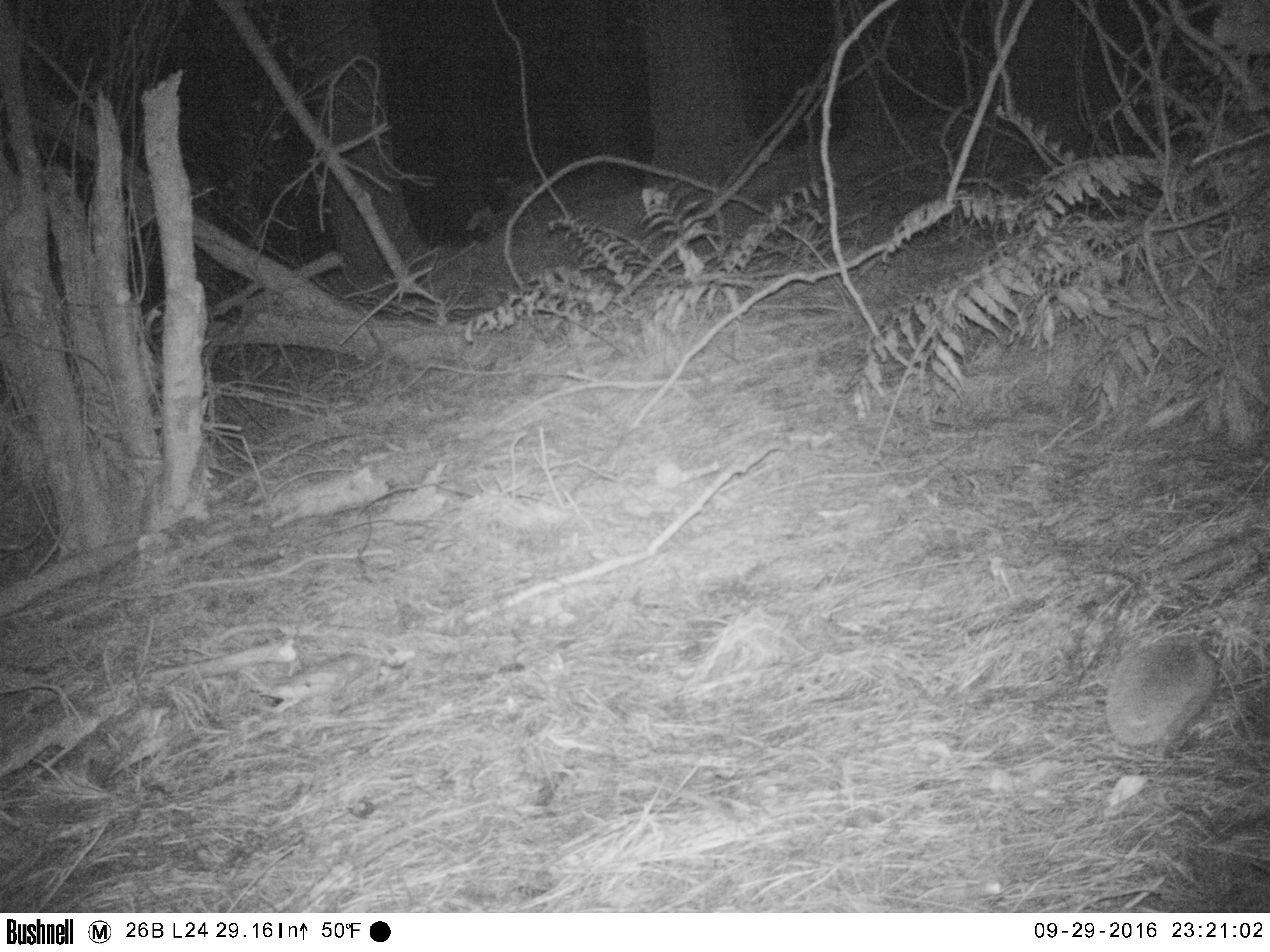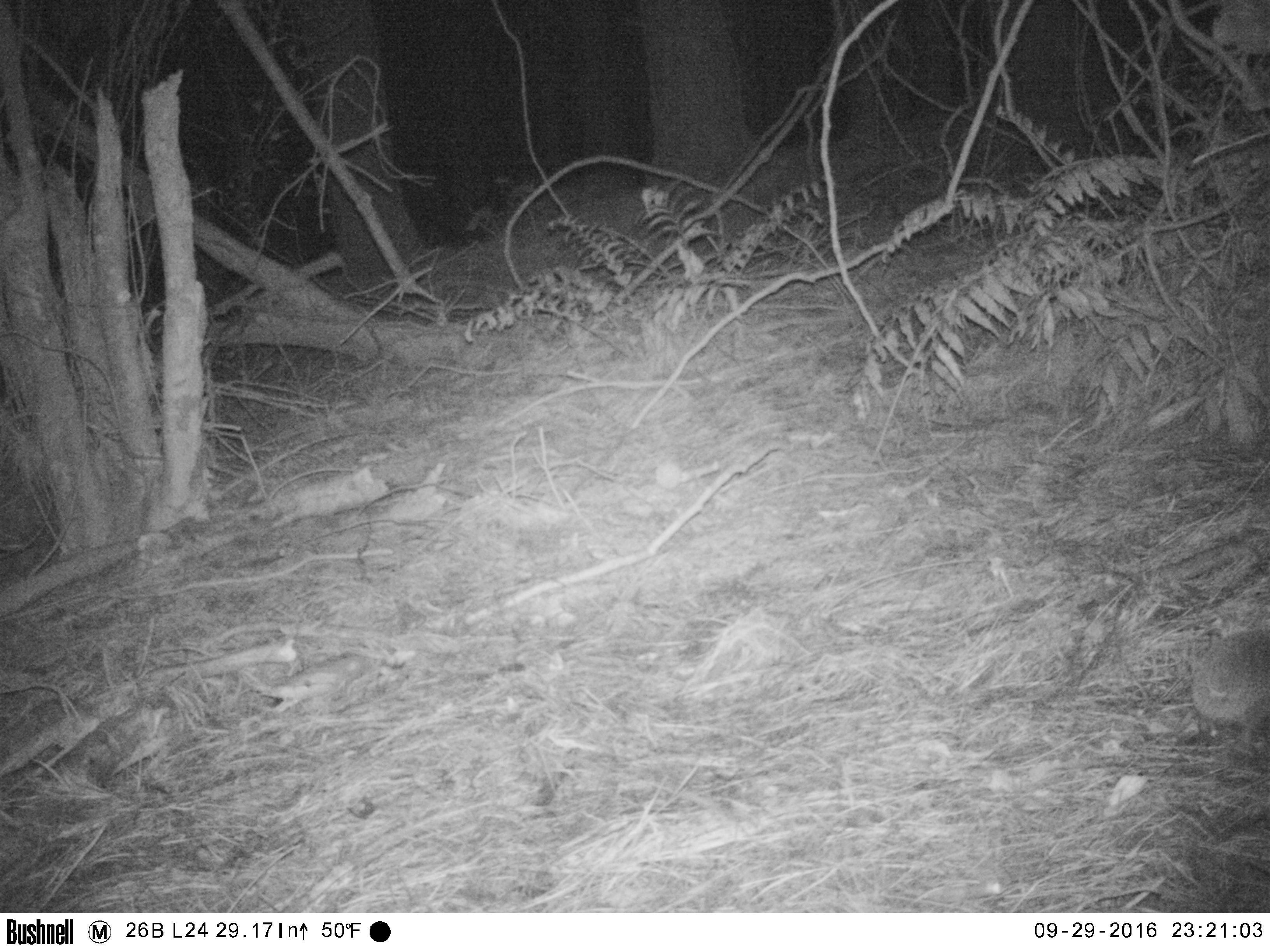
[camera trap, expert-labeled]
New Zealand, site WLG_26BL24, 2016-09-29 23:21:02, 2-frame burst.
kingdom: Animalia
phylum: Chordata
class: Mammalia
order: Eulipotyphla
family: Erinaceidae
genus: Erinaceus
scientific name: Erinaceus europaeus europaeus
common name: european hedgehog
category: hedgehog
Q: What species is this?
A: Hedgehog (european hedgehog) (Erinaceus europaeus europaeus).